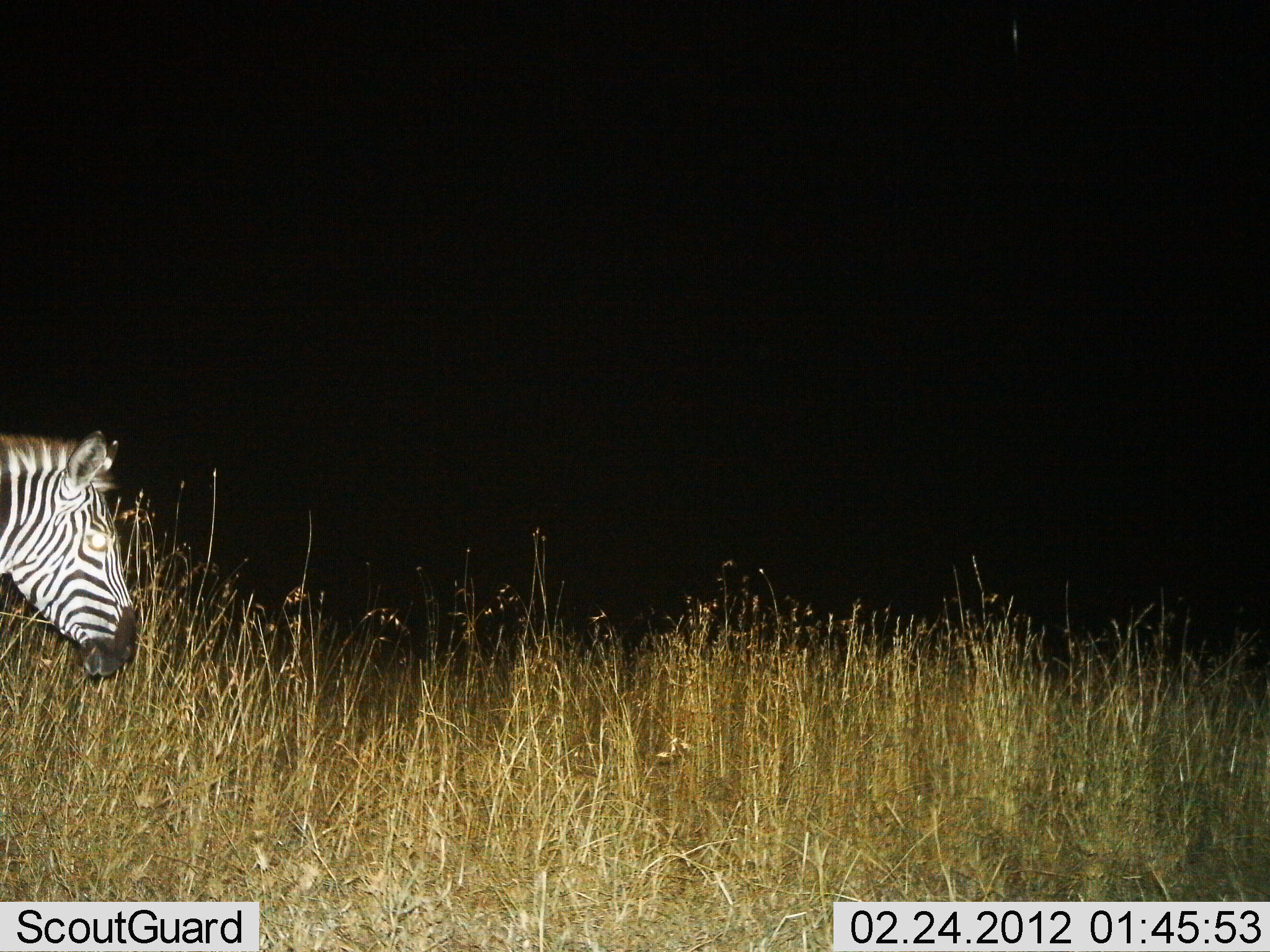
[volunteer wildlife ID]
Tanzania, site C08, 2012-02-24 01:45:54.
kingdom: Animalia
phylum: Chordata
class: Mammalia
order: Perissodactyla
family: Equidae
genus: Equus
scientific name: Equus quagga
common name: plains zebra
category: zebra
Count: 1.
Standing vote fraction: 38%.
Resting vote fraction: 0%.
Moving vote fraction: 62%.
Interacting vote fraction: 0%.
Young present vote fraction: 0%.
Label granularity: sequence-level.